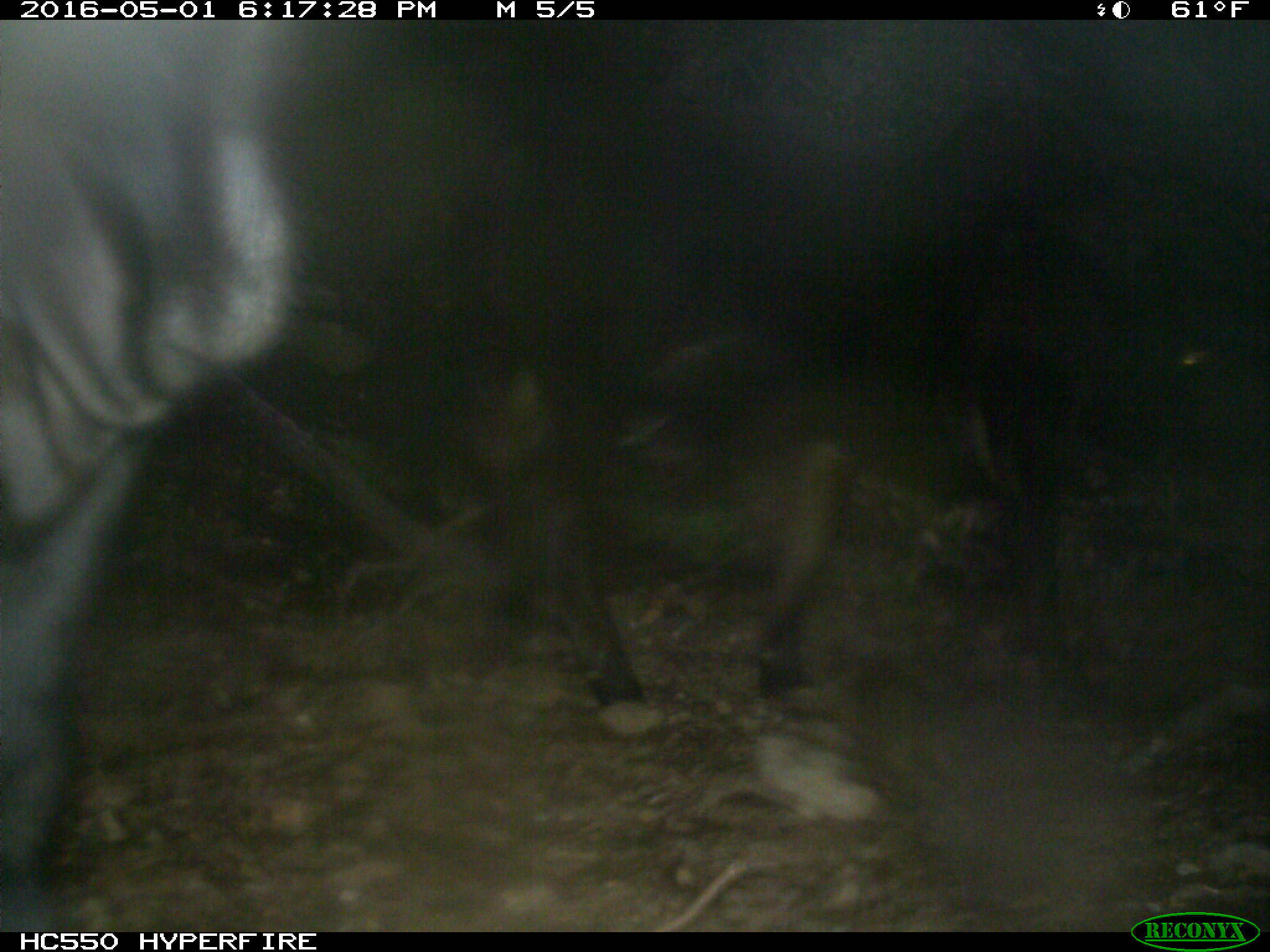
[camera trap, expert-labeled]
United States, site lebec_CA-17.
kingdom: Animalia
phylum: Chordata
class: Mammalia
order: Artiodactyla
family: Bovidae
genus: Bos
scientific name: Bos taurus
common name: domestic cow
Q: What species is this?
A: Bos taurus (domestic cow).